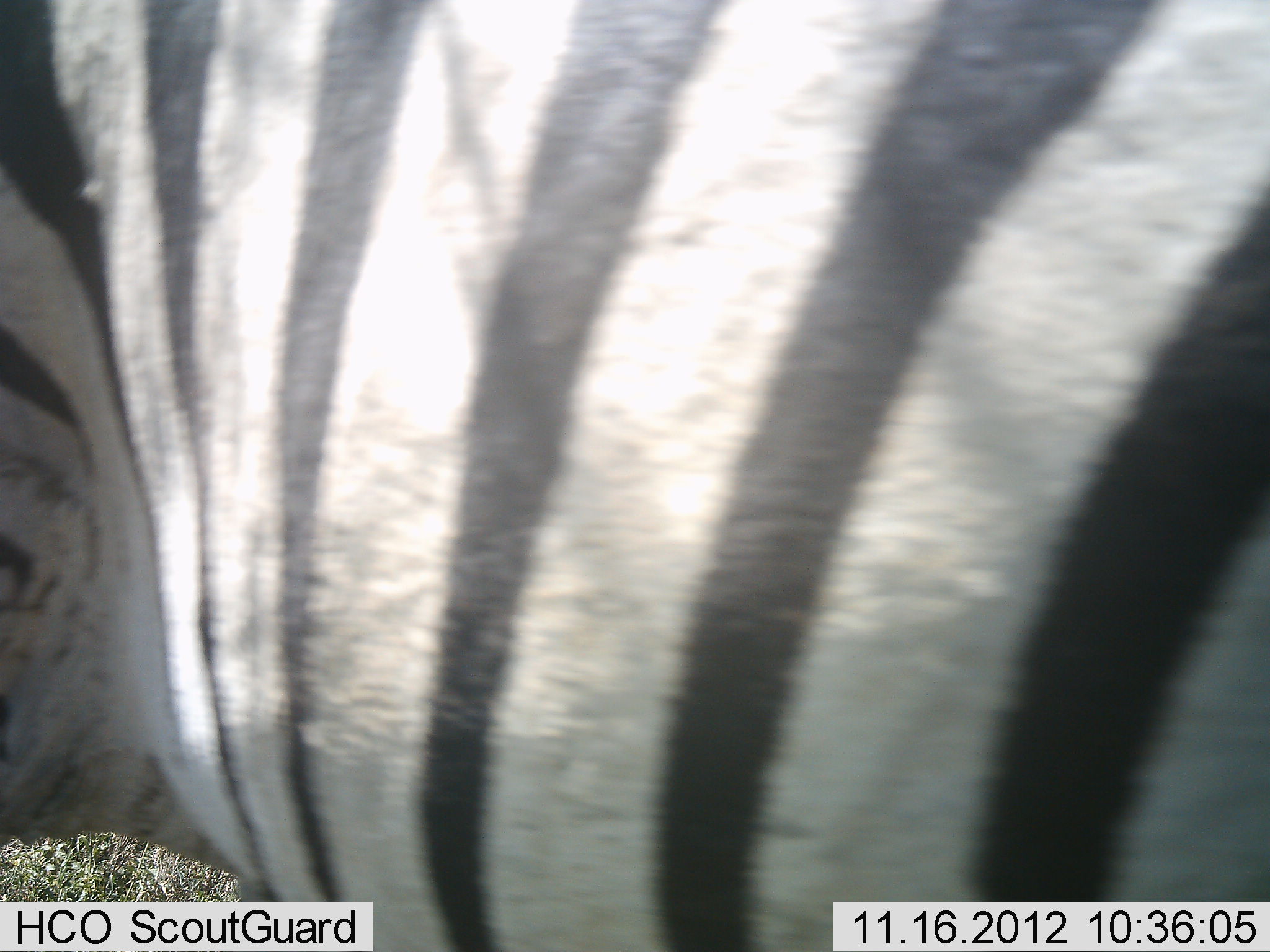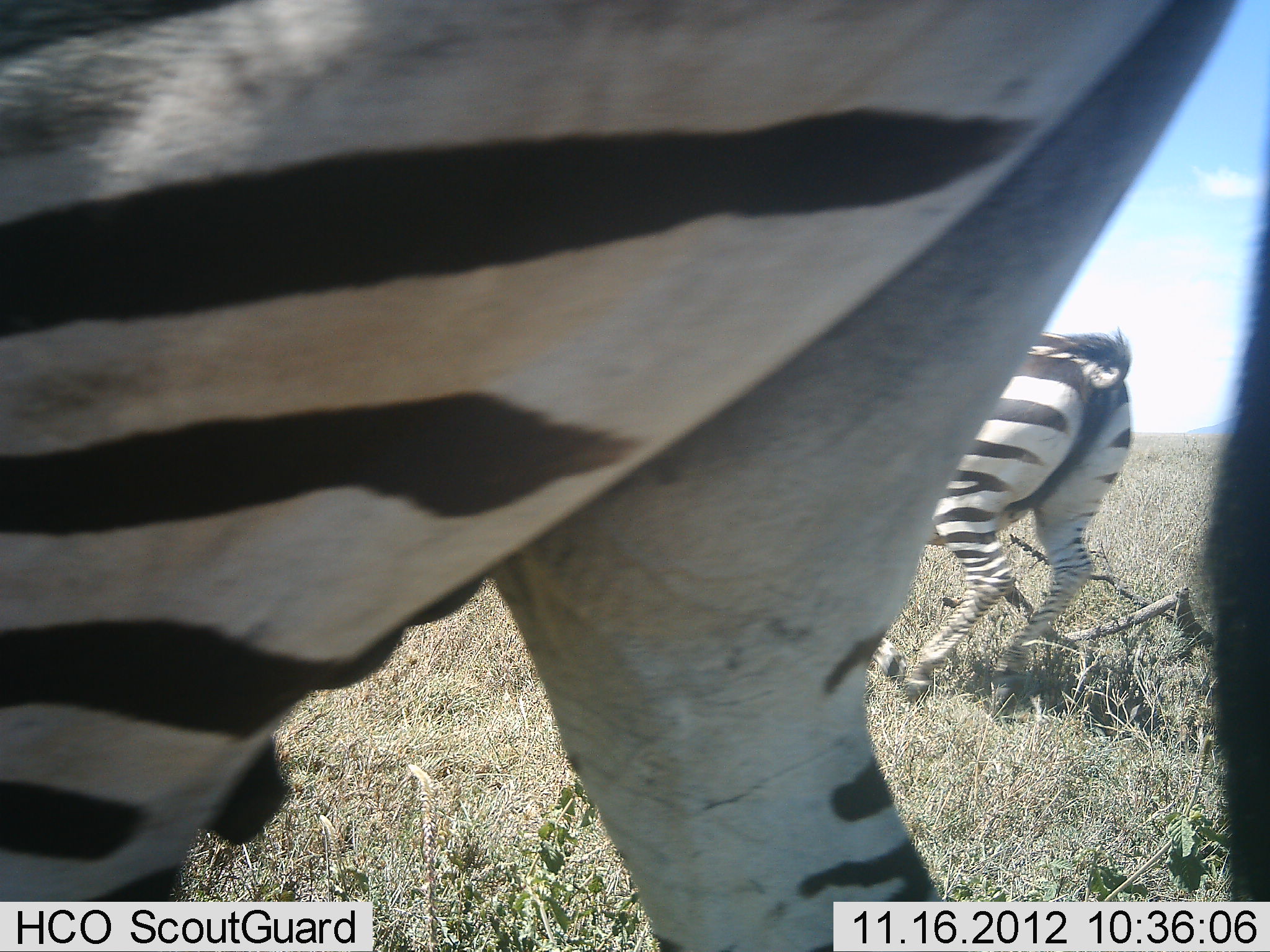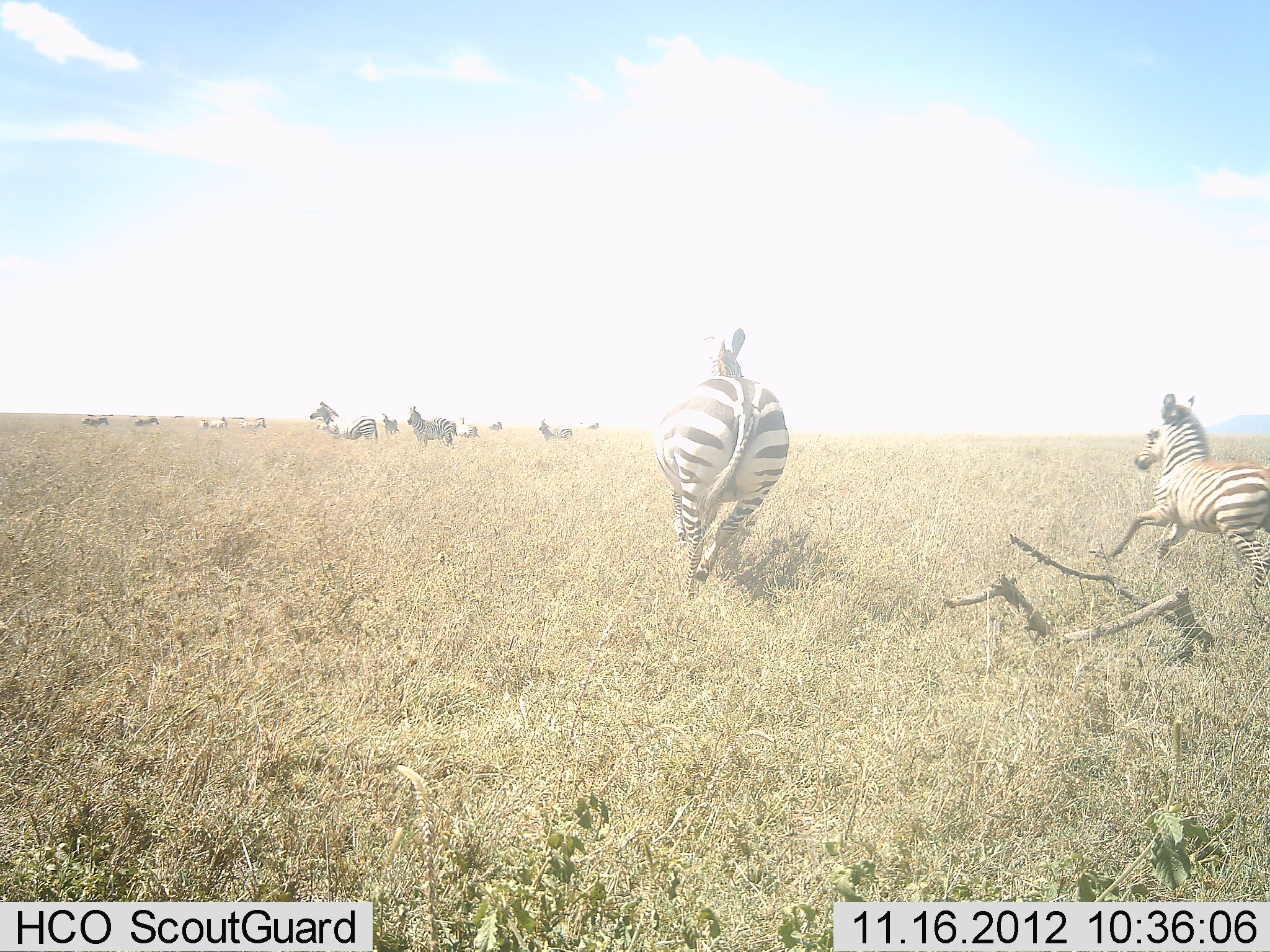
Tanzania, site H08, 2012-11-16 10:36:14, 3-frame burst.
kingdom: Animalia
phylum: Chordata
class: Mammalia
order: Perissodactyla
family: Equidae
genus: Equus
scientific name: Equus quagga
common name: plains zebra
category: zebra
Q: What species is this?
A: Zebra (plains zebra) (Equus quagga).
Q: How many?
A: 11-50.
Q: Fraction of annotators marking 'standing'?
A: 60%.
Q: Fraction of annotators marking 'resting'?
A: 0%.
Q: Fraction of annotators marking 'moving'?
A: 100%.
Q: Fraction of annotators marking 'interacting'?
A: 0%.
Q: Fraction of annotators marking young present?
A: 40%.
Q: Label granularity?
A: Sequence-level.